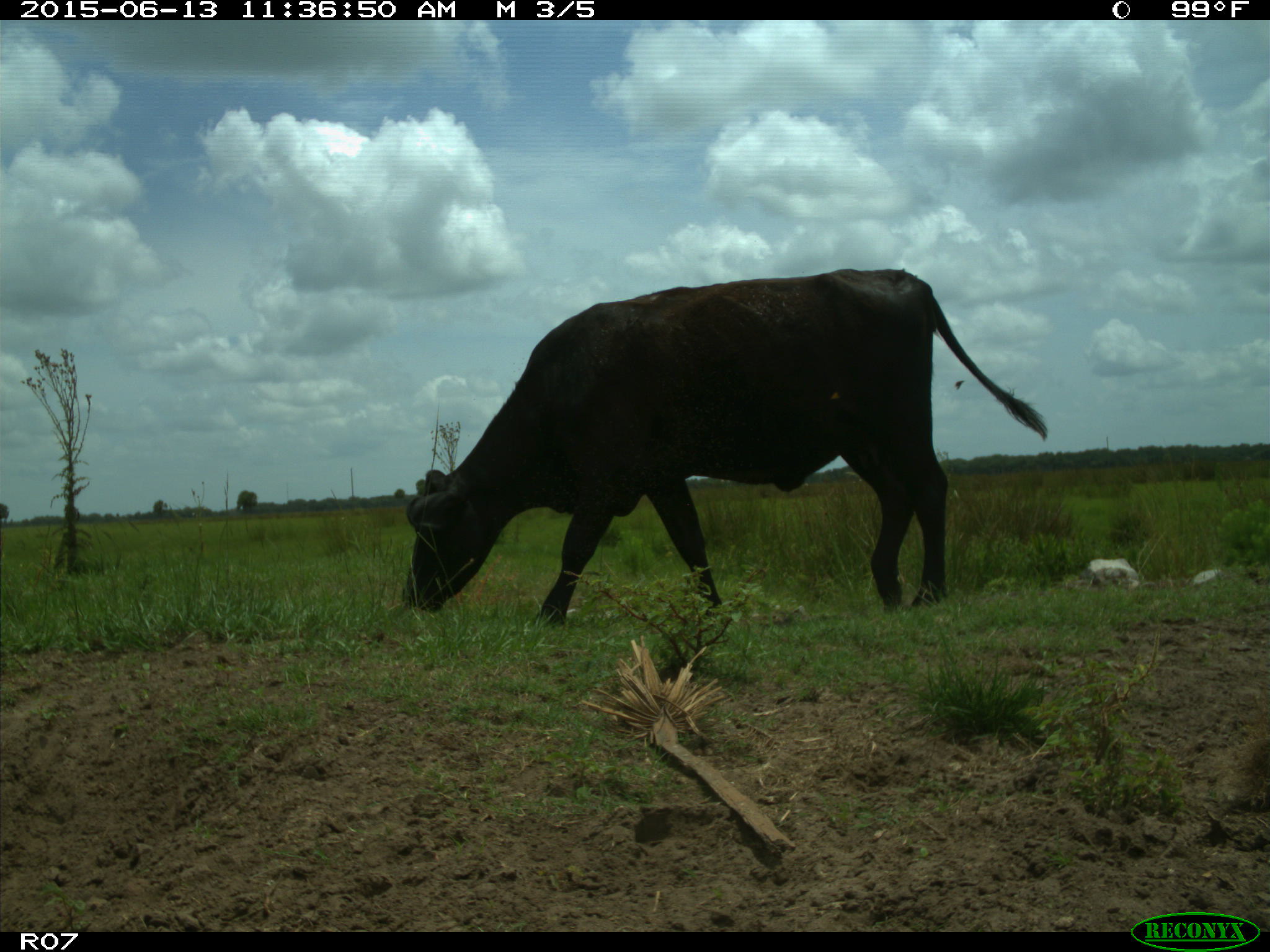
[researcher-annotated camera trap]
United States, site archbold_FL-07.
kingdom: Animalia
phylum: Chordata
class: Mammalia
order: Artiodactyla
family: Bovidae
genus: Bos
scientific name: Bos taurus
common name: domestic cow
Bos taurus (domestic cow).